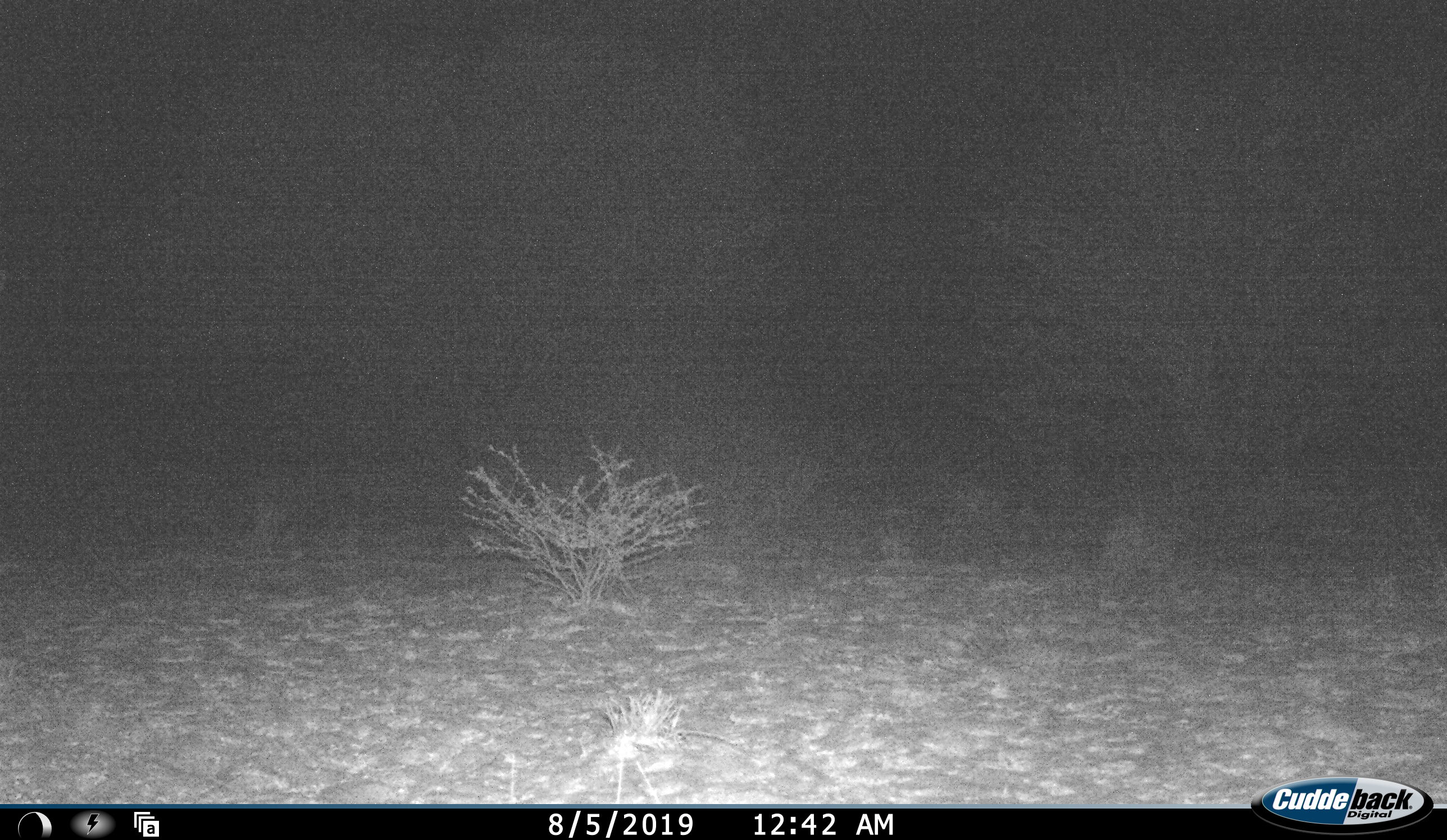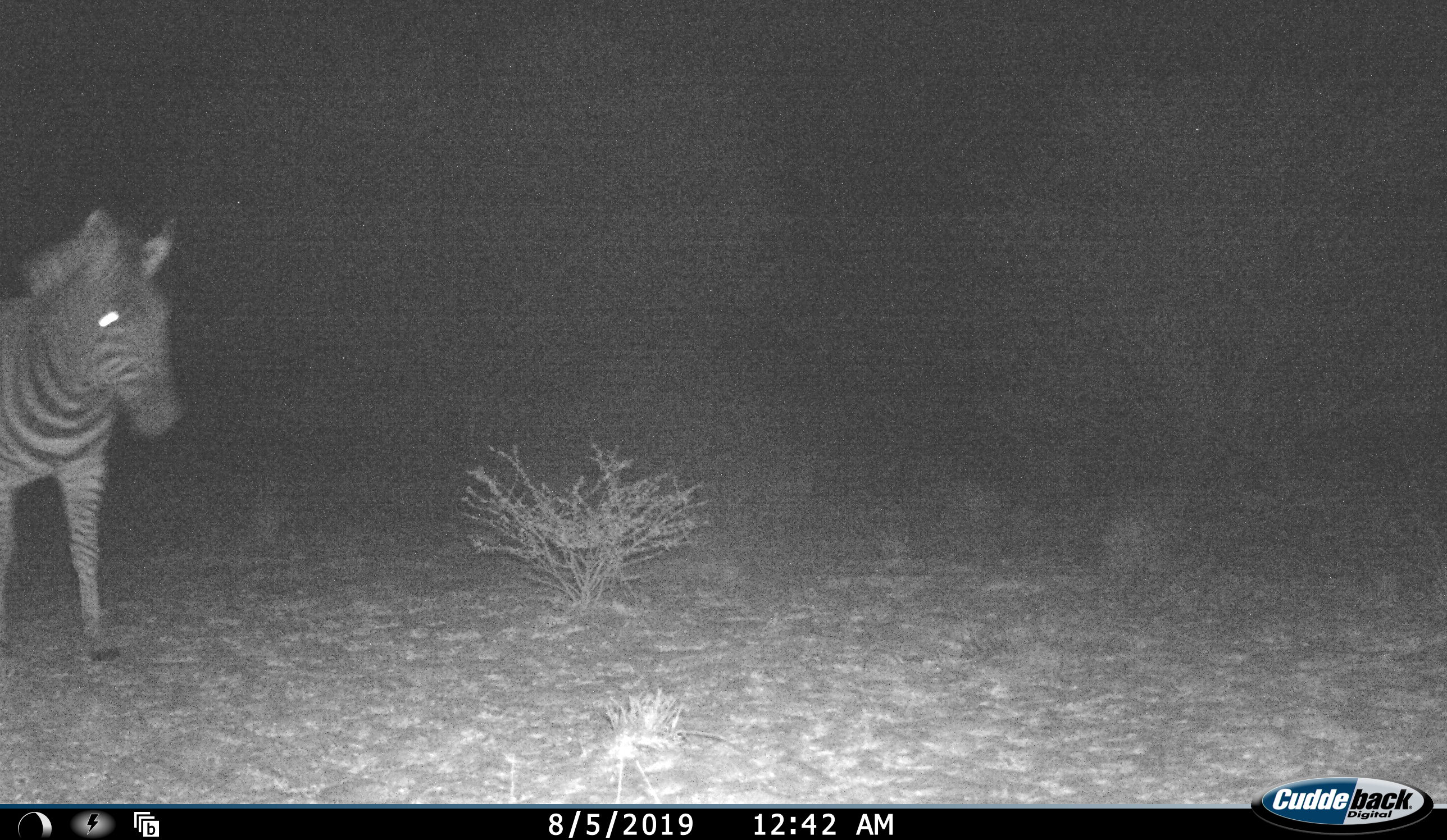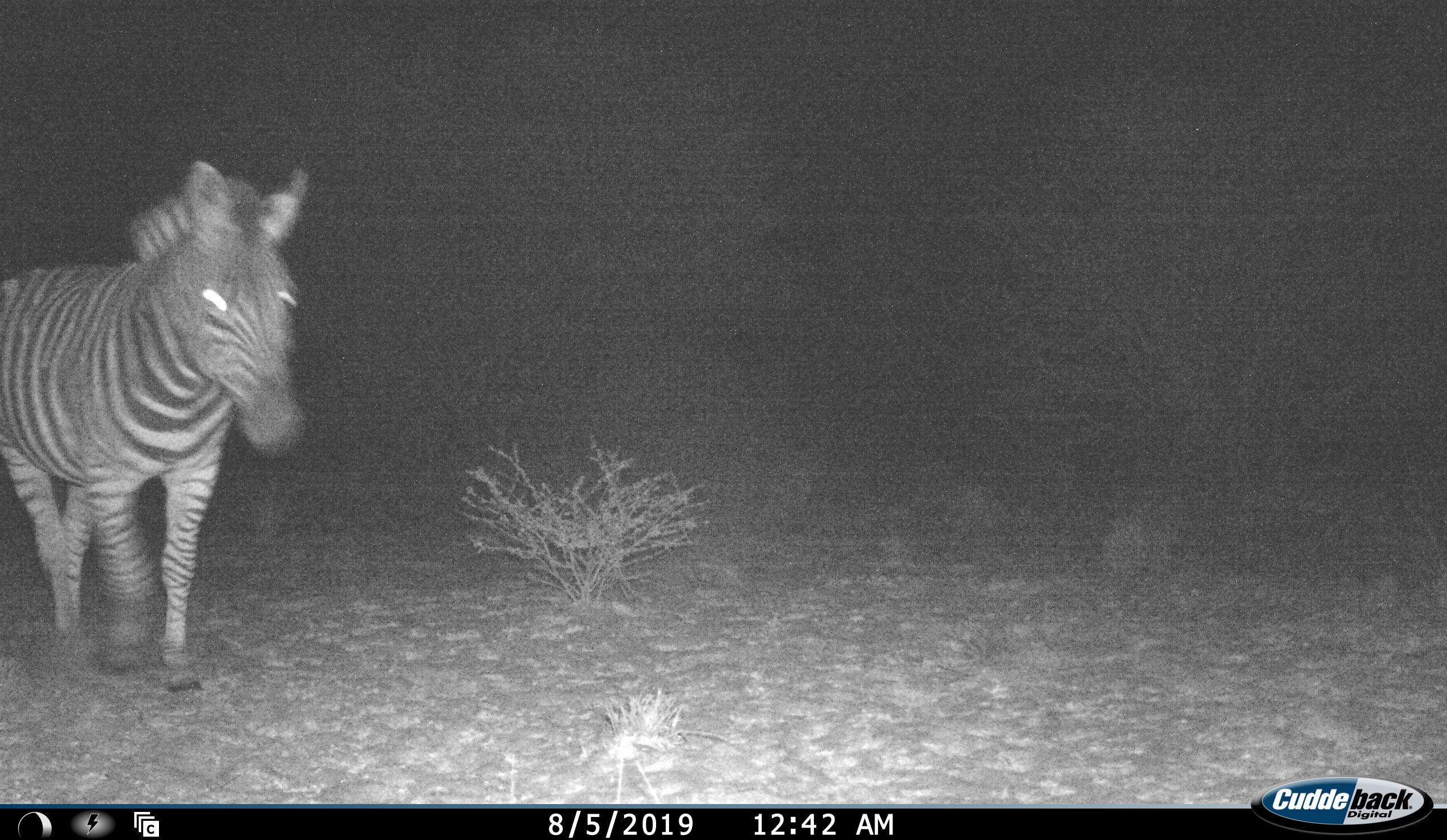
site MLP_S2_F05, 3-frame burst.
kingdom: Animalia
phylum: Chordata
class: Mammalia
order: Perissodactyla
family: Equidae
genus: Equus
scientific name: Equus quagga burchellii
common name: burchell's zebra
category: zebraburchells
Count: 1.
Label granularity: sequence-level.